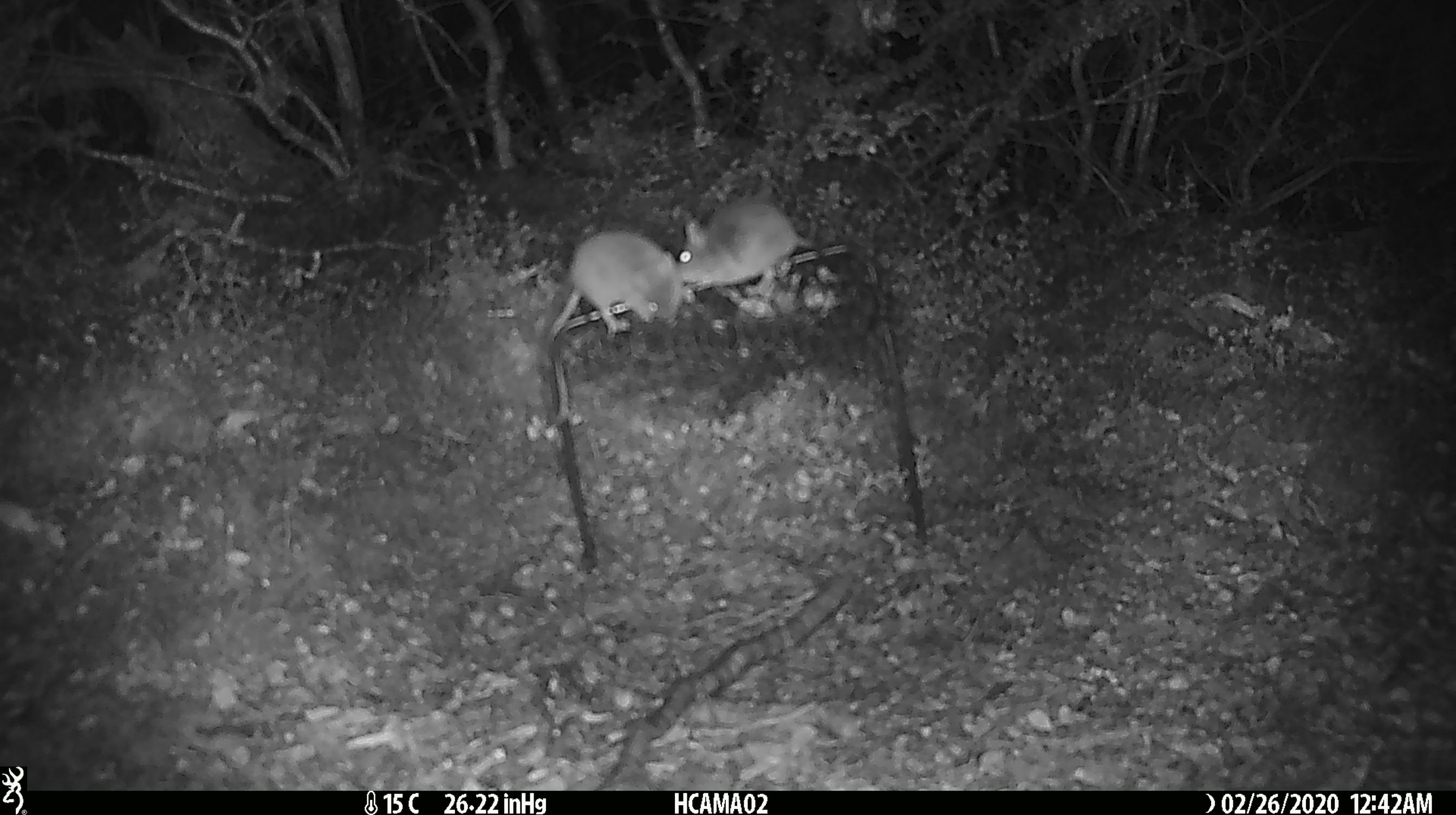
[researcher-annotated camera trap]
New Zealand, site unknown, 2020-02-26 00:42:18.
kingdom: Animalia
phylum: Chordata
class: Mammalia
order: Rodentia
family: Muridae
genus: Mus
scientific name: Mus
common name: mouse